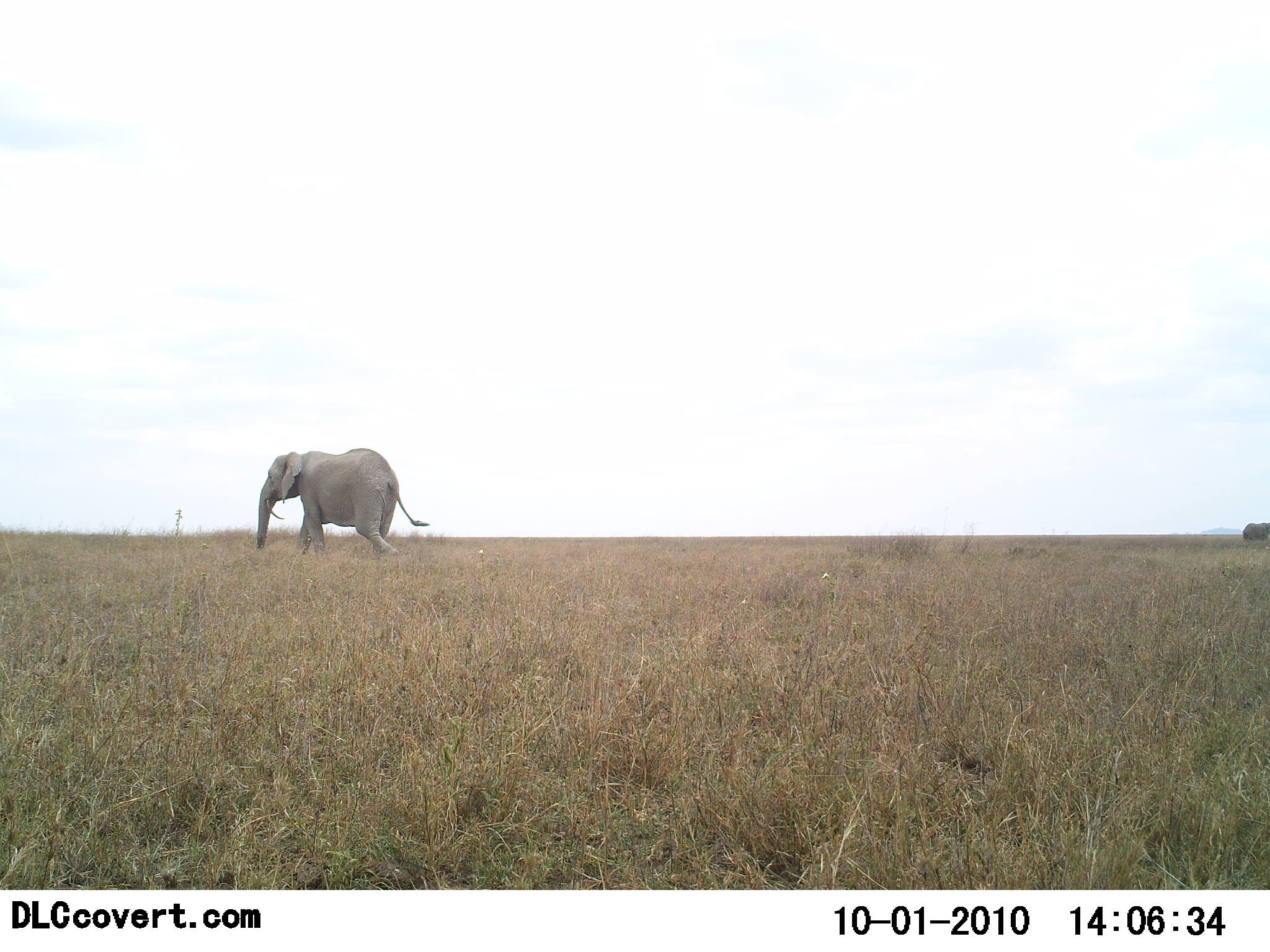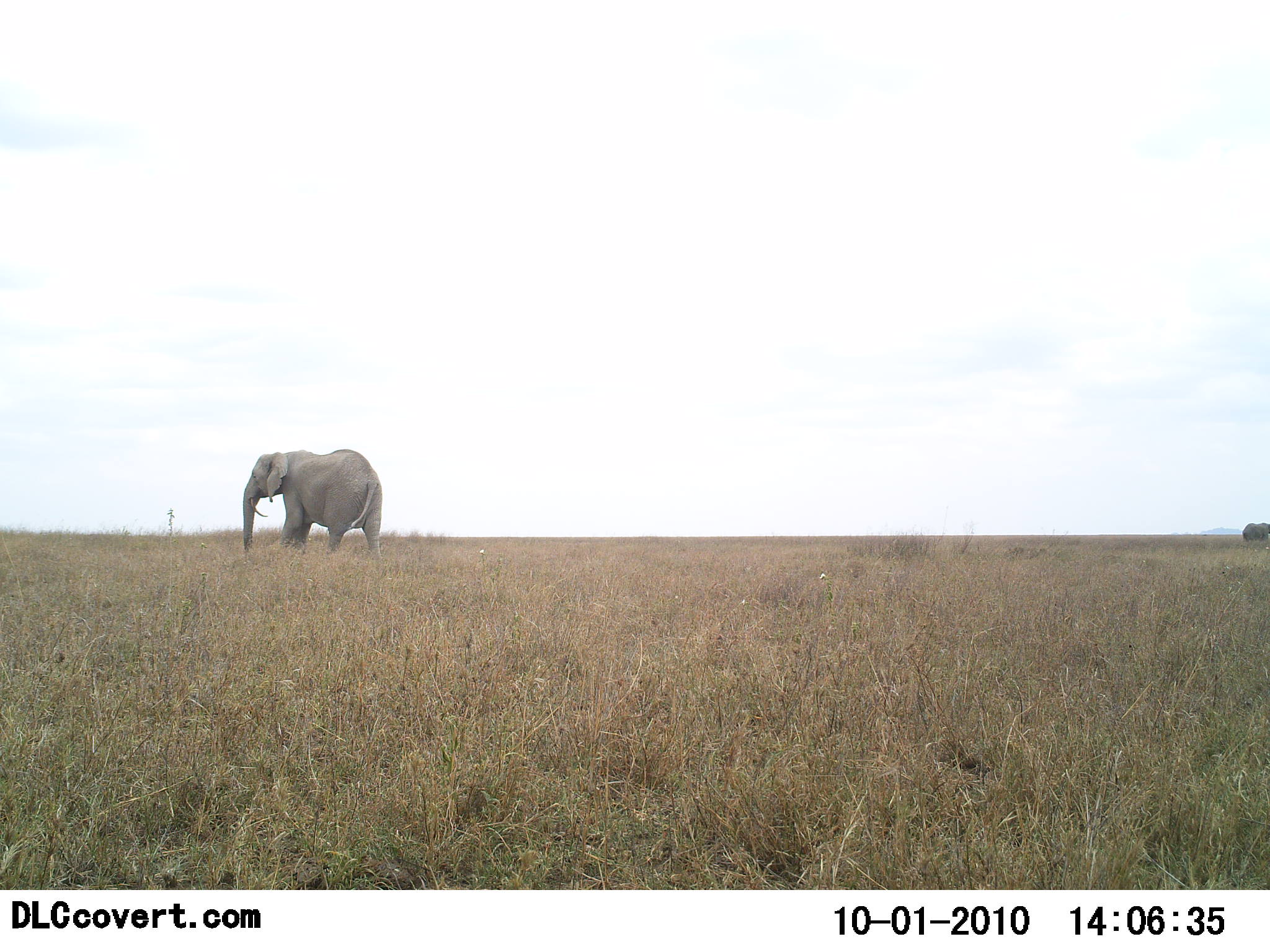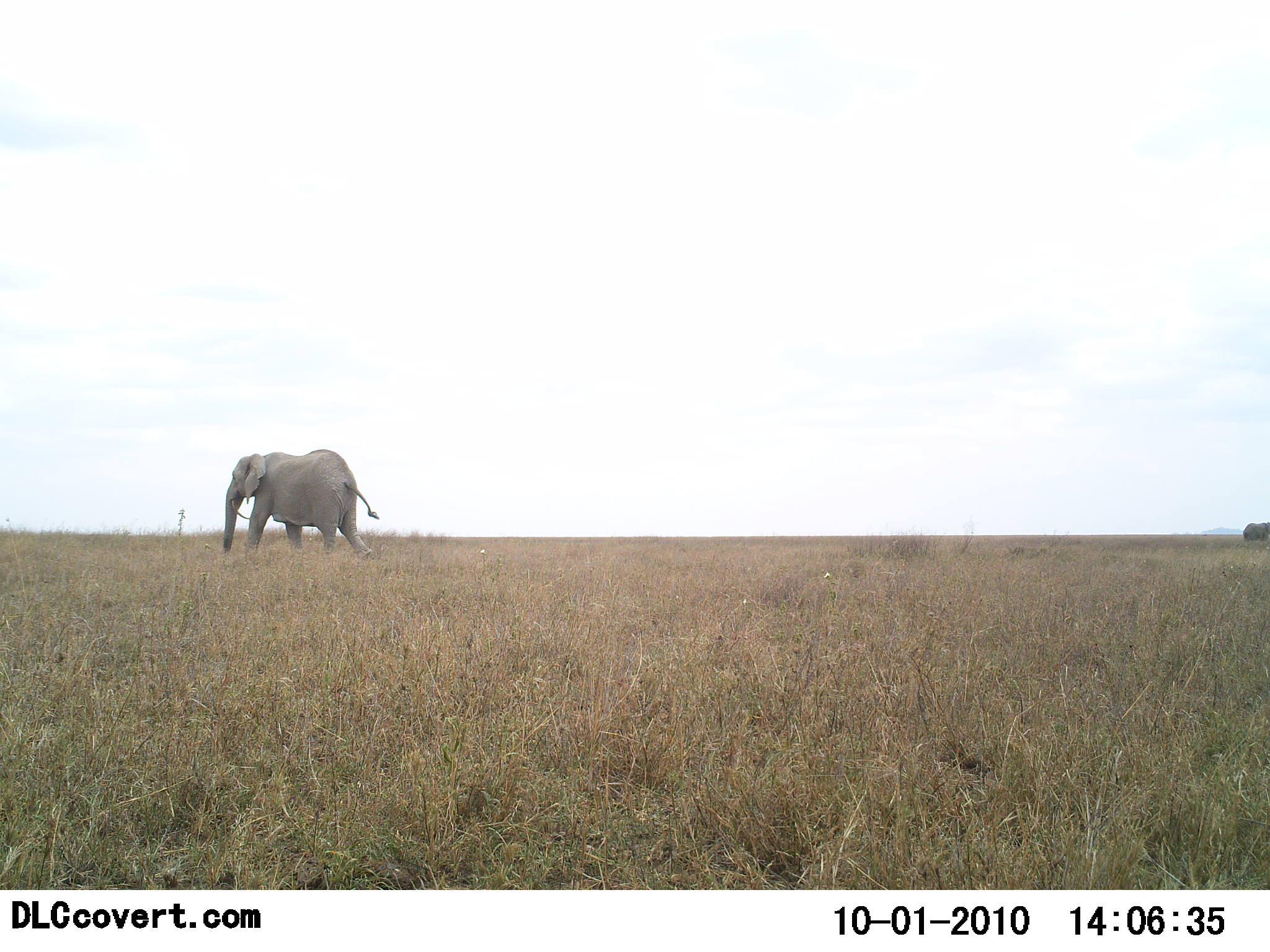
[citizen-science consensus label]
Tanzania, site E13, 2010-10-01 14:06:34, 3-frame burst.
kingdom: Animalia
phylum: Chordata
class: Mammalia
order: Proboscidea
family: Elephantidae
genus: Loxodonta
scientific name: Loxodonta africana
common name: african bush elephant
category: elephant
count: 1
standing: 19%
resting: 0%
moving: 90%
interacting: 5%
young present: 0%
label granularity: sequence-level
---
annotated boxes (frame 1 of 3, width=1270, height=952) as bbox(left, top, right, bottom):
animal: bbox(256, 447, 430, 558); bbox(1242, 522, 1270, 542)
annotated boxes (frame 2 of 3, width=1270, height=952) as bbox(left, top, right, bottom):
animal: bbox(242, 448, 383, 569); bbox(1243, 522, 1270, 542)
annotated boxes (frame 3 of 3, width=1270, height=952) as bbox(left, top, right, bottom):
animal: bbox(221, 449, 380, 564); bbox(1243, 522, 1270, 542)